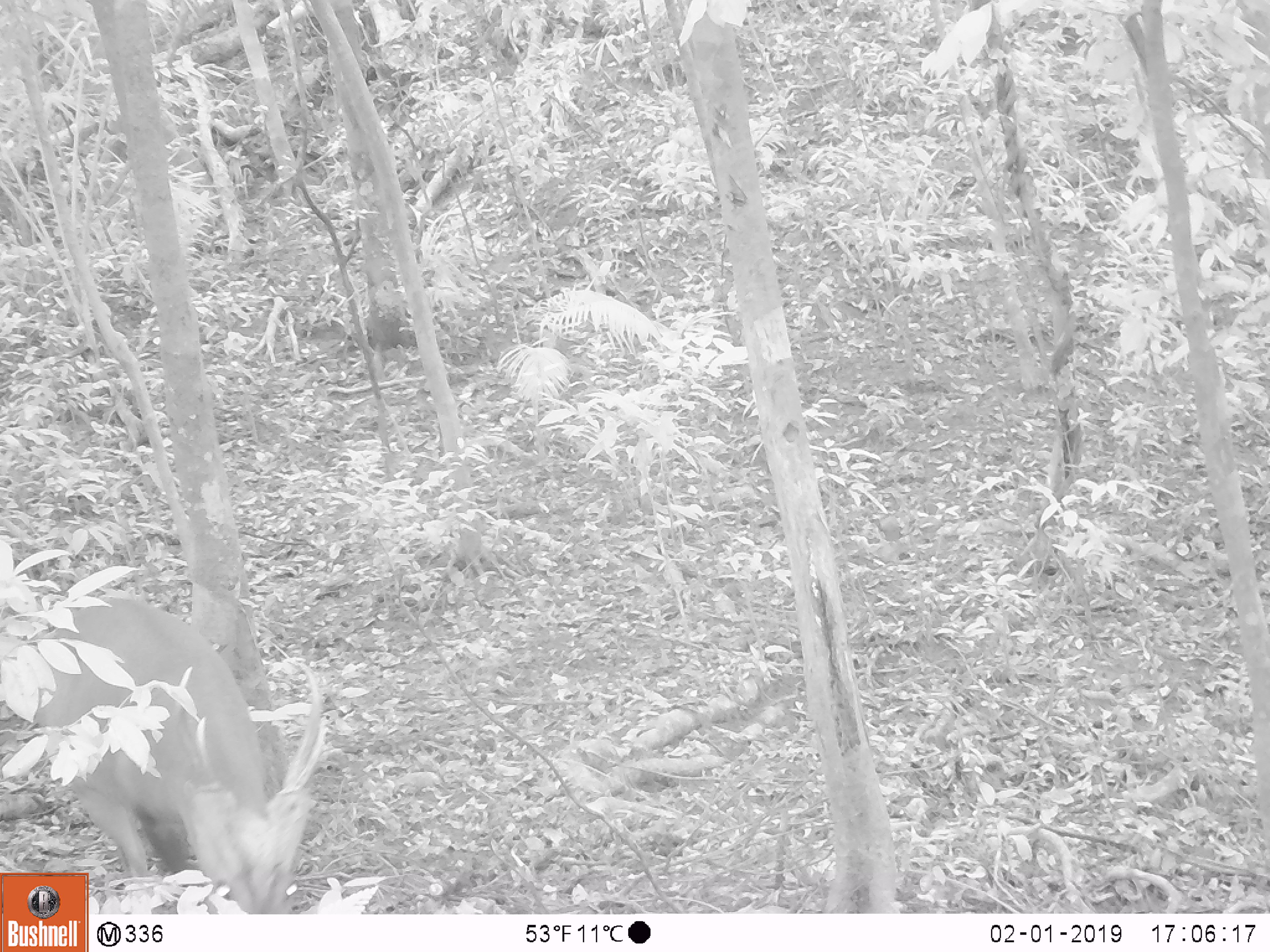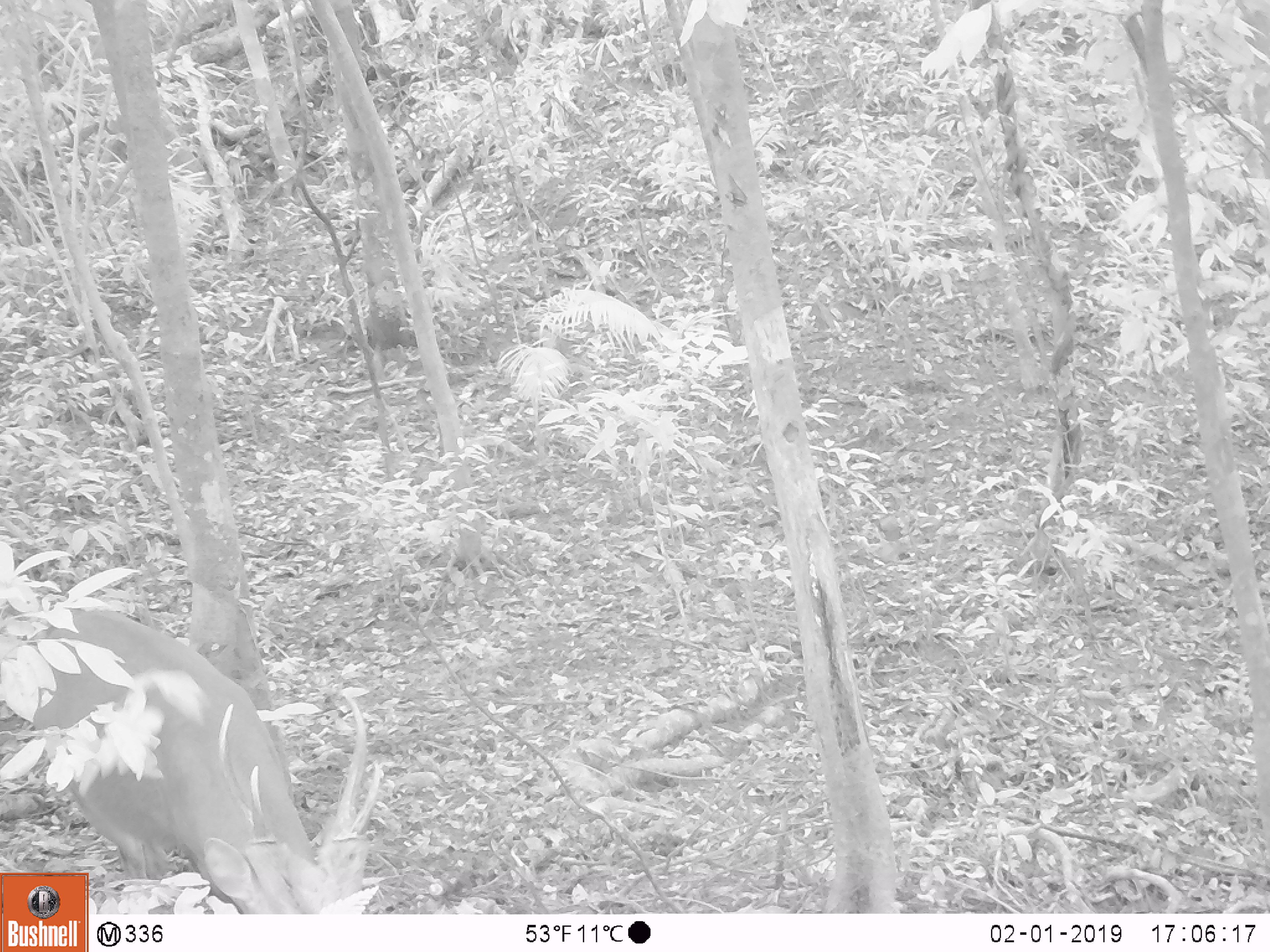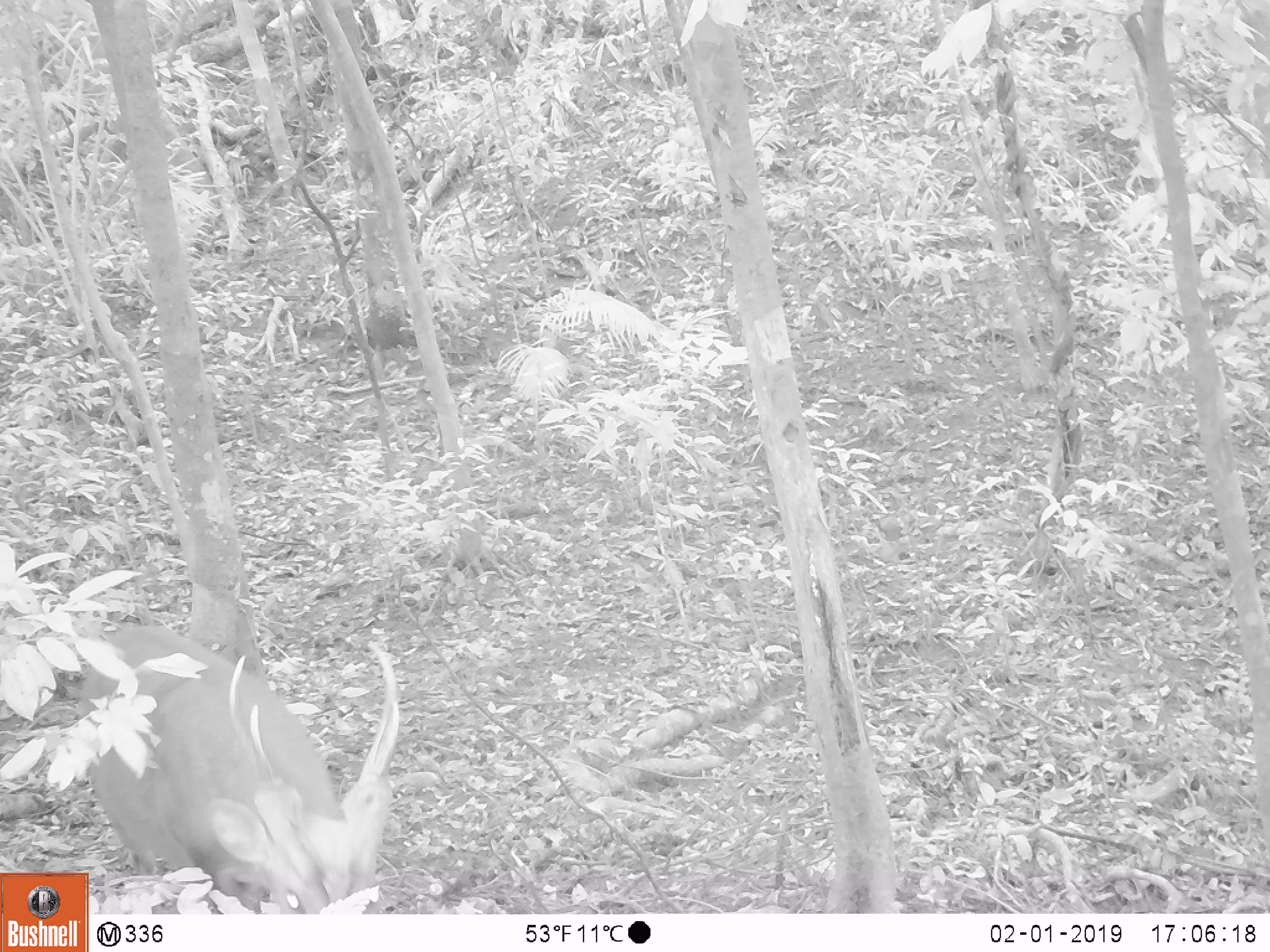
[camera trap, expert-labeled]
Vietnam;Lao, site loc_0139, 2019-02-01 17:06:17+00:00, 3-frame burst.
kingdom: Animalia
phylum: Chordata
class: Mammalia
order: Artiodactyla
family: Cervidae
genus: Muntiacus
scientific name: Muntiacus vuquangensis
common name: large-antlered muntjac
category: large antlered muntjac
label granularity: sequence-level